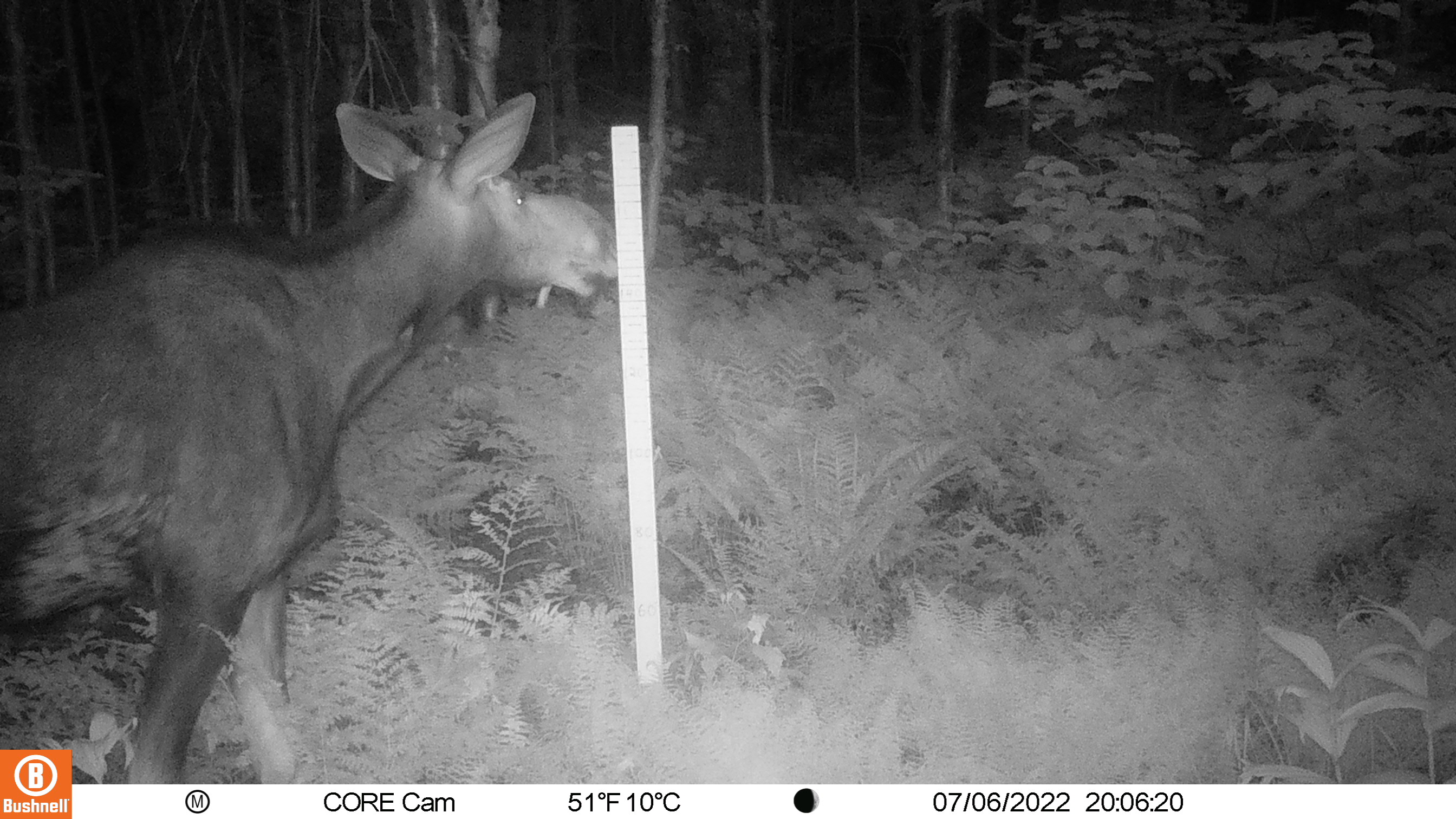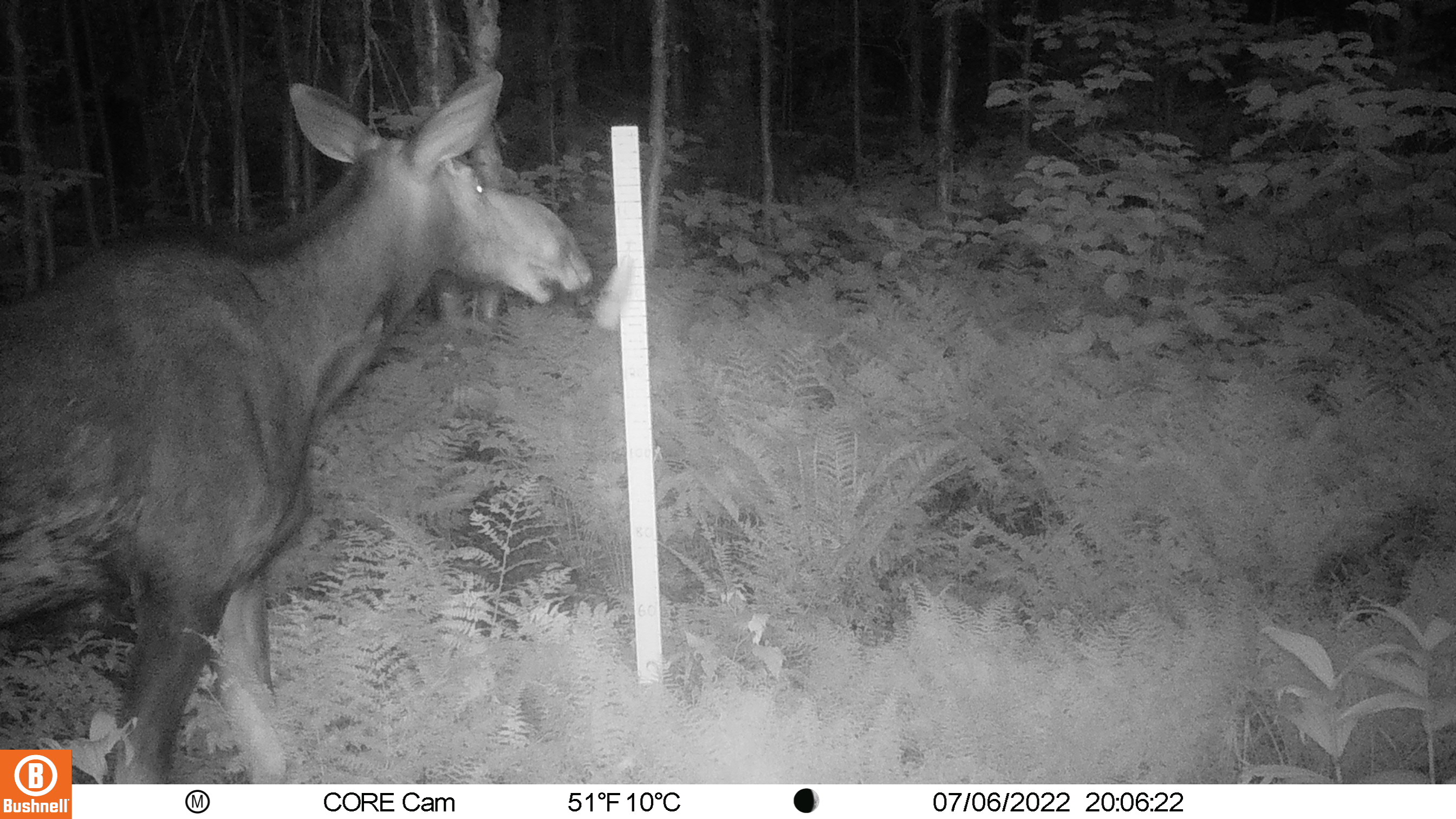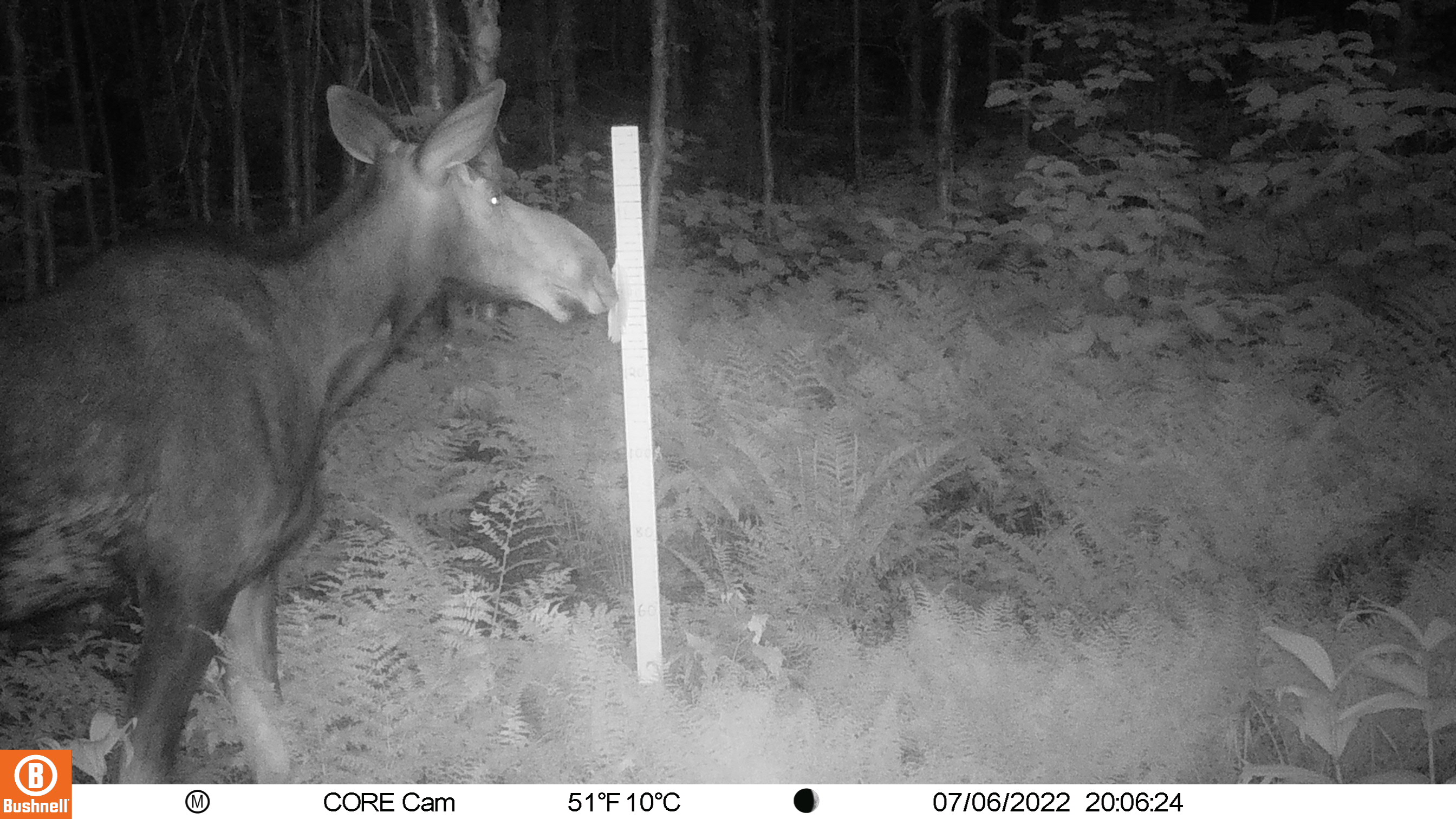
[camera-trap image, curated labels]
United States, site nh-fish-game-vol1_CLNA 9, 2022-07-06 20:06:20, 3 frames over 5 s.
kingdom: Animalia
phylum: Chordata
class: Mammalia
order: Artiodactyla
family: Cervidae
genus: Alces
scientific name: Alces alces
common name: moose